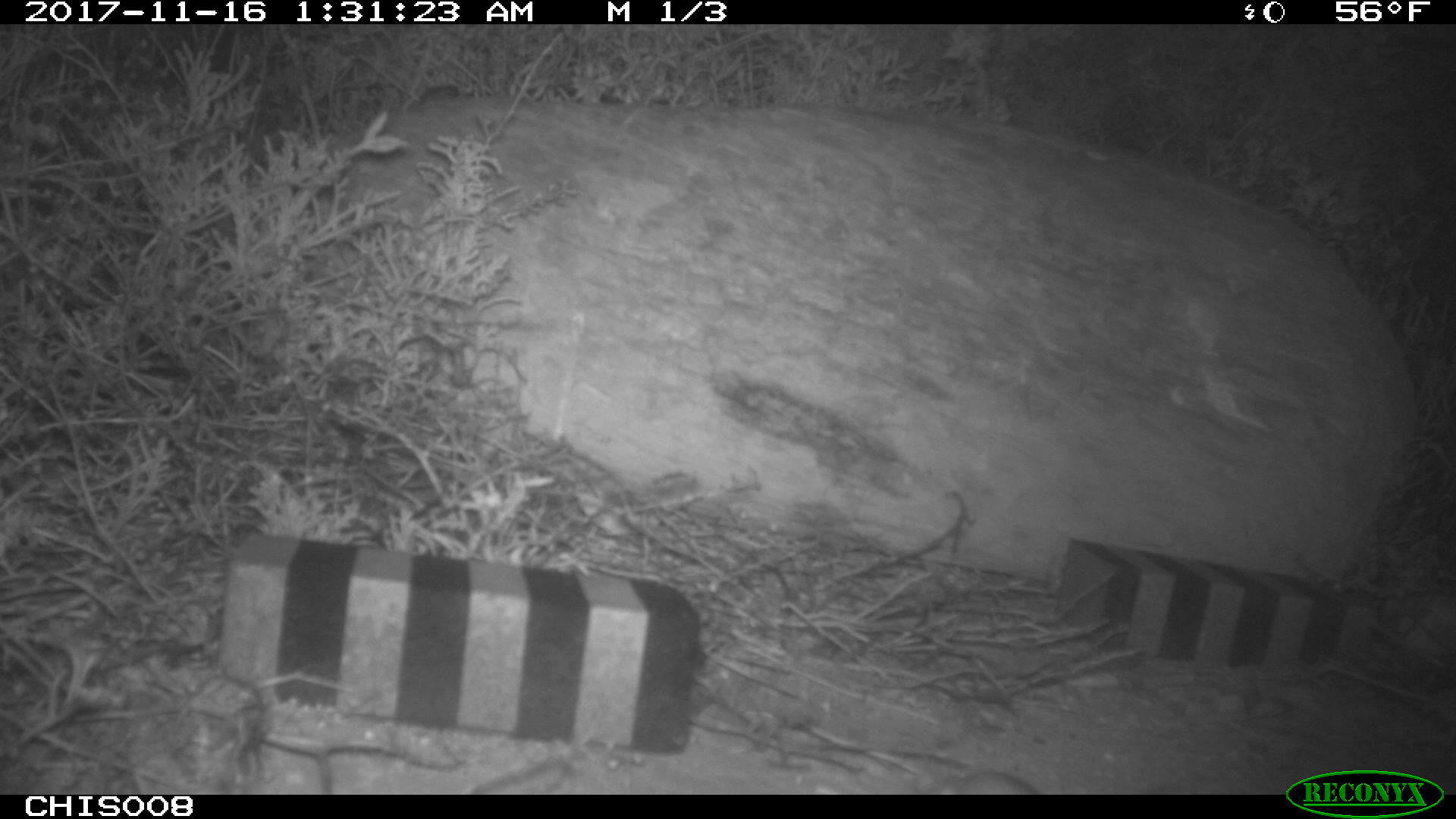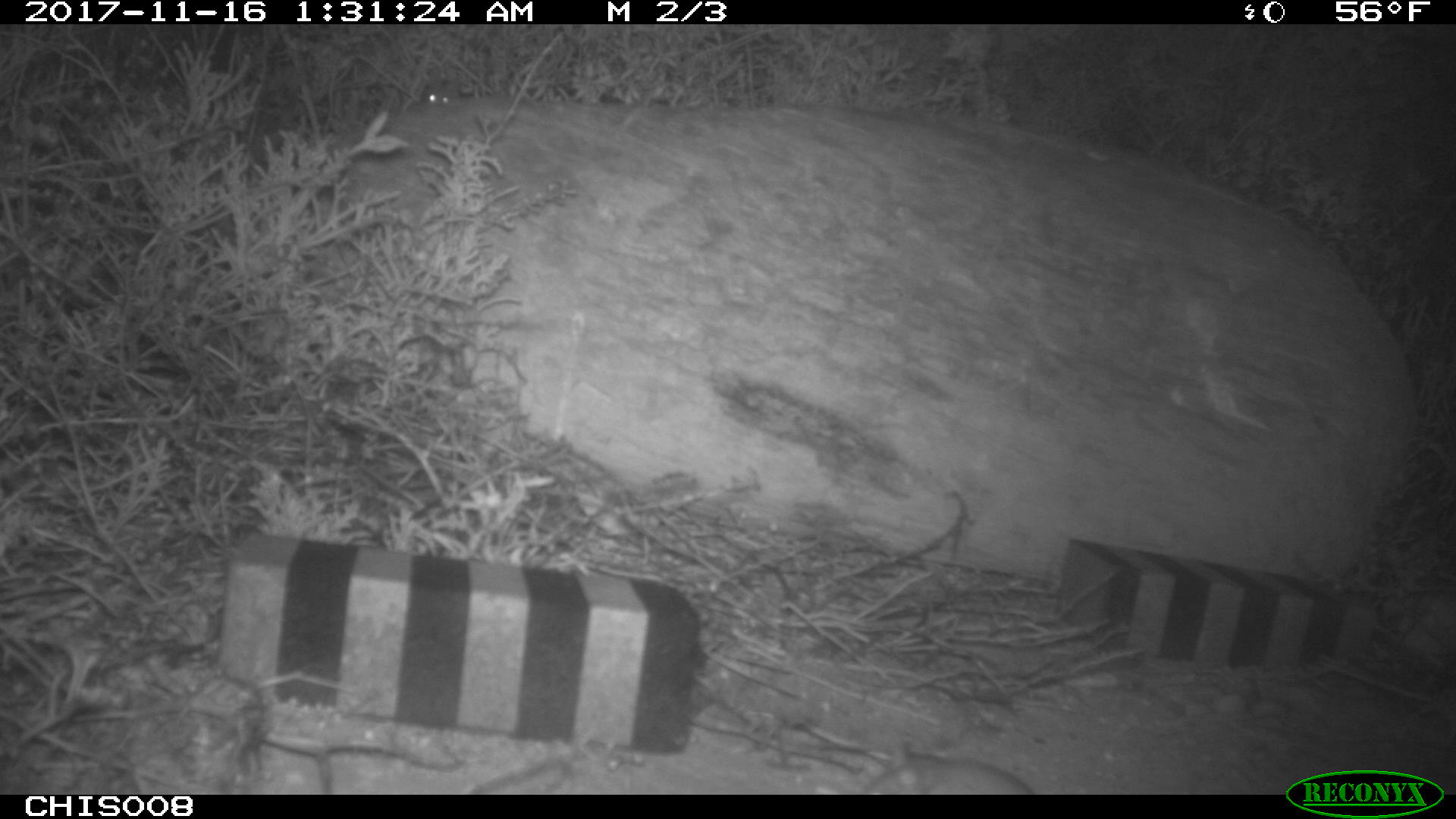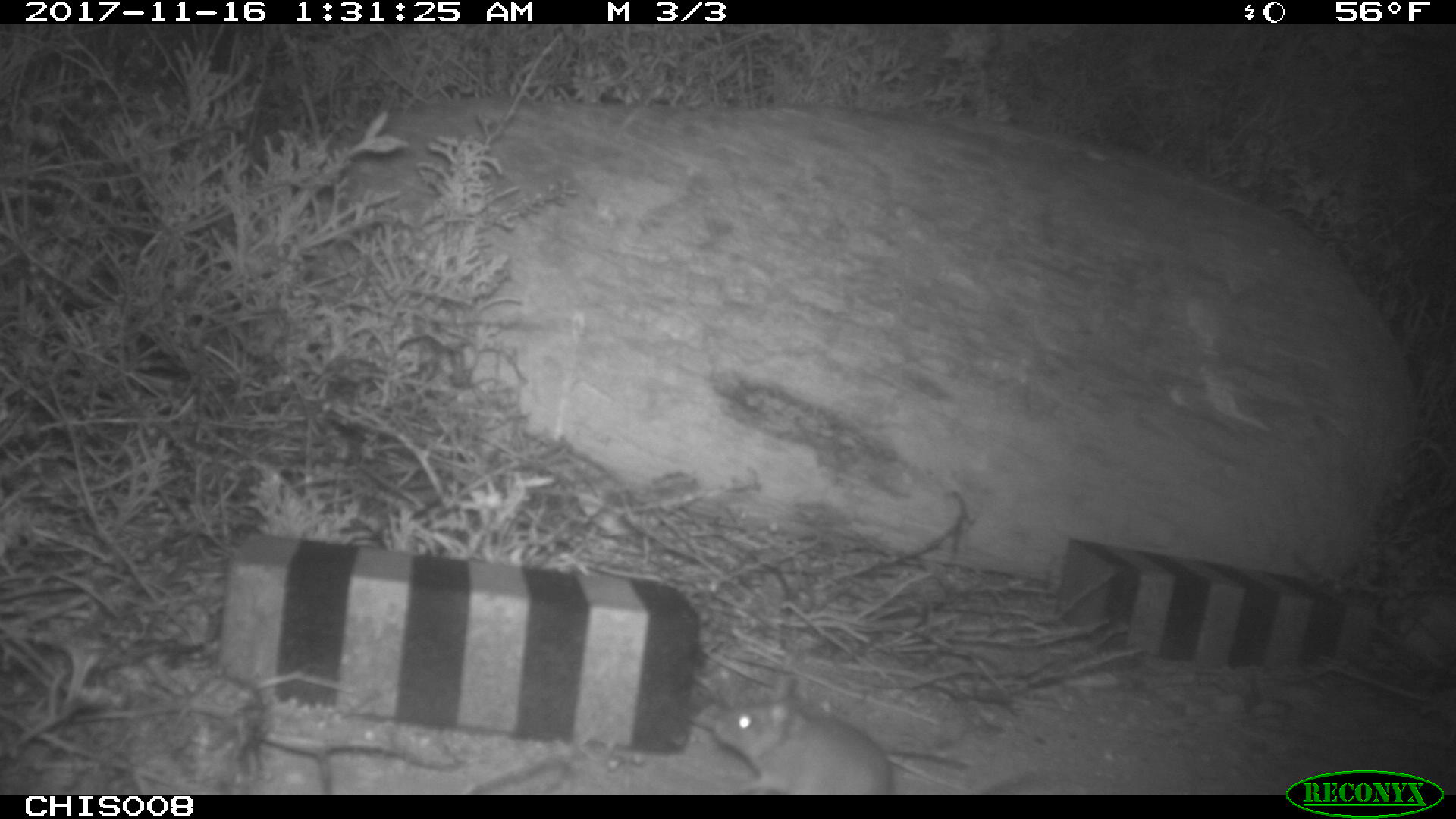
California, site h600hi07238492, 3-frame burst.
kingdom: Animalia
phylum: Chordata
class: Mammalia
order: Rodentia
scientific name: Rodentia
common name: rodent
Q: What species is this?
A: Rodent (Rodentia).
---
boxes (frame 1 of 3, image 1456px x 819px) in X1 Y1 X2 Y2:
rodent: 968 770 1037 794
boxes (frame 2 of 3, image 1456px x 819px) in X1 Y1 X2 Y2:
rodent: 406 78 460 111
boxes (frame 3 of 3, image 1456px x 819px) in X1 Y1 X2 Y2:
rodent: 714 699 896 792